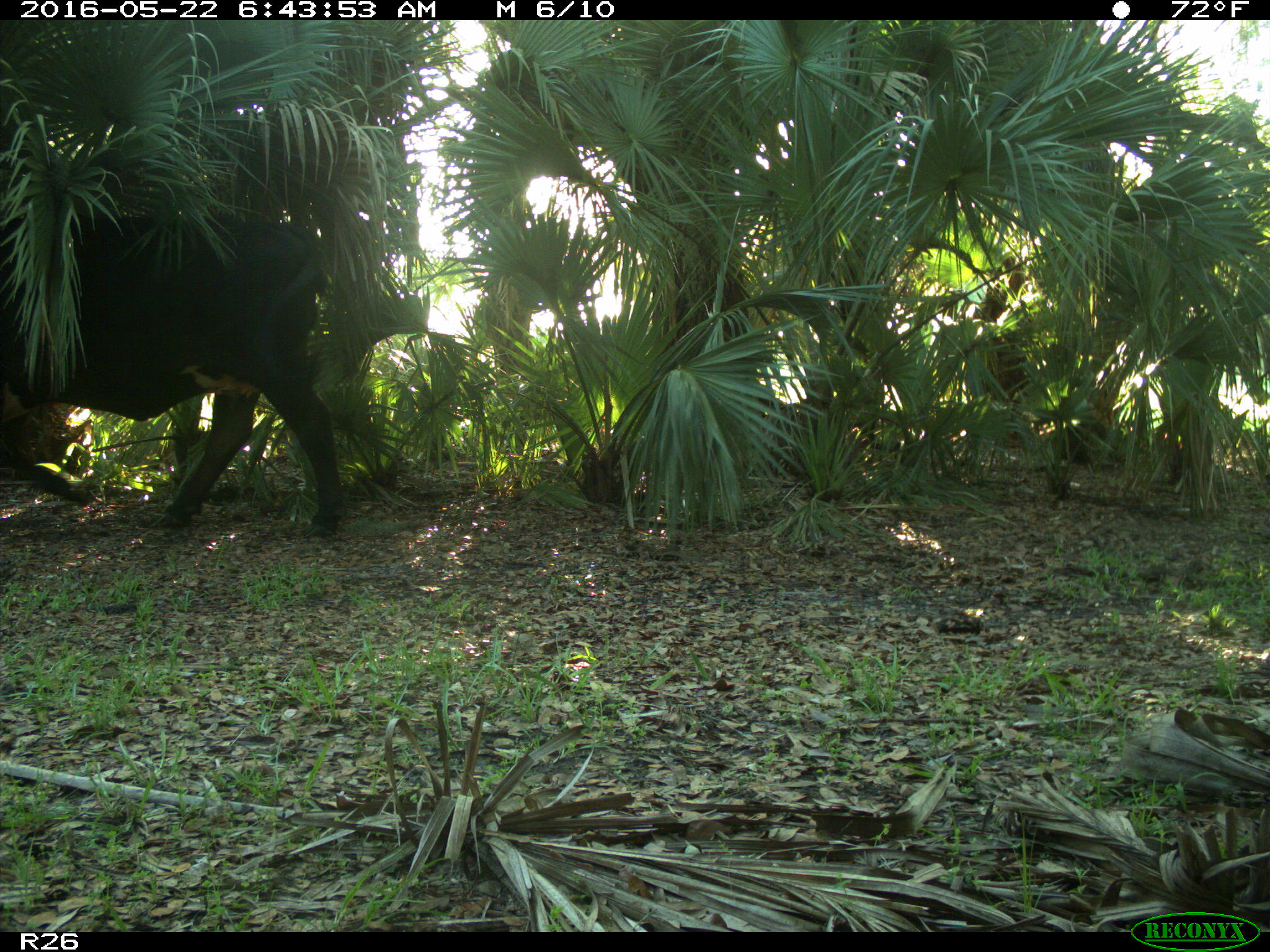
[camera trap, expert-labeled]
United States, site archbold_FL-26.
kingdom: Animalia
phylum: Chordata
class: Mammalia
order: Artiodactyla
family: Bovidae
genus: Bos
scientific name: Bos taurus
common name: domestic cow